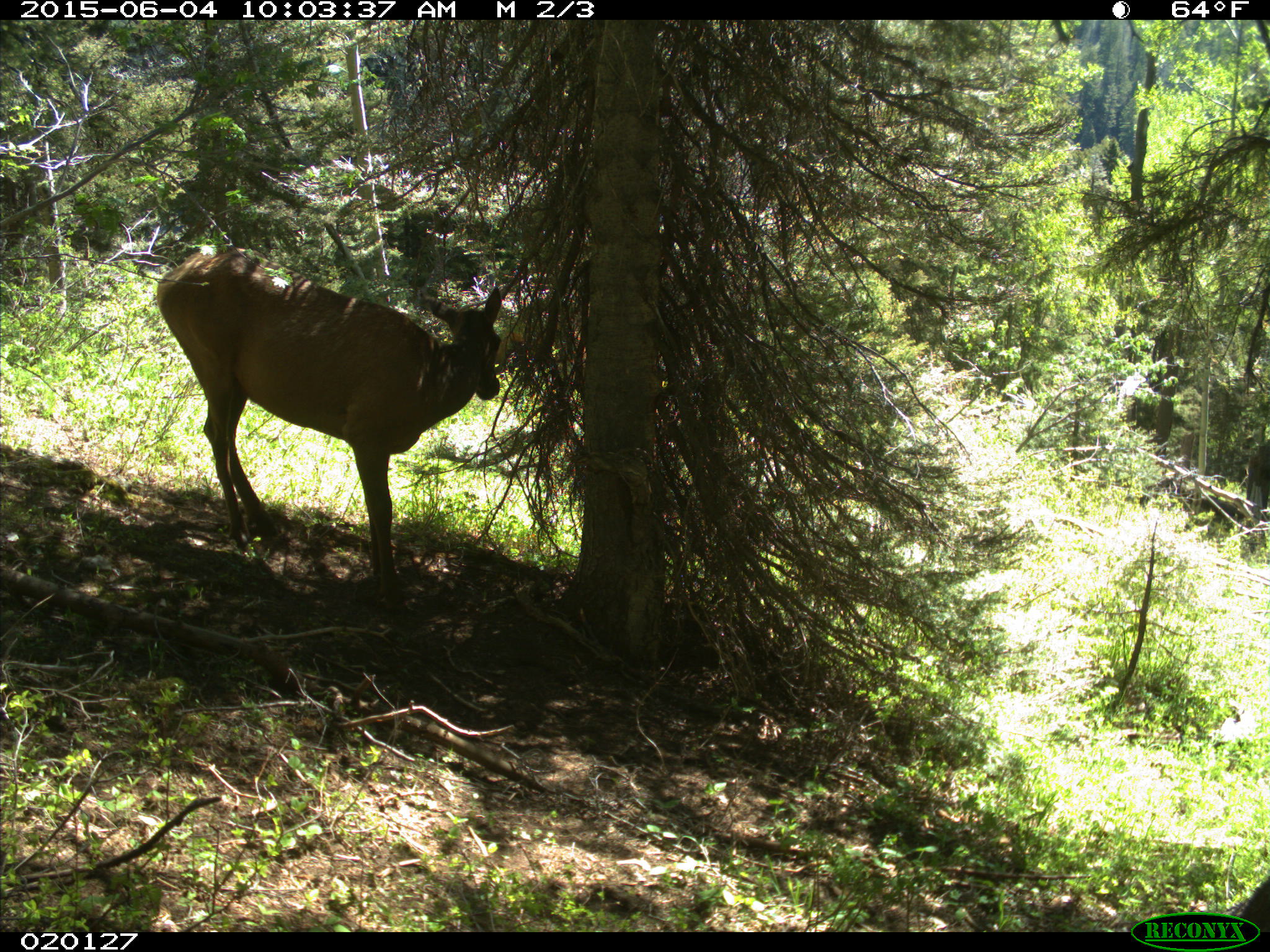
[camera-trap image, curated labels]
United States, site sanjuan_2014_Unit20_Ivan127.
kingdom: Animalia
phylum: Chordata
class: Mammalia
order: Artiodactyla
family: Cervidae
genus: Cervus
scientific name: Cervus elaphus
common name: red deer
Cervus elaphus (red deer).